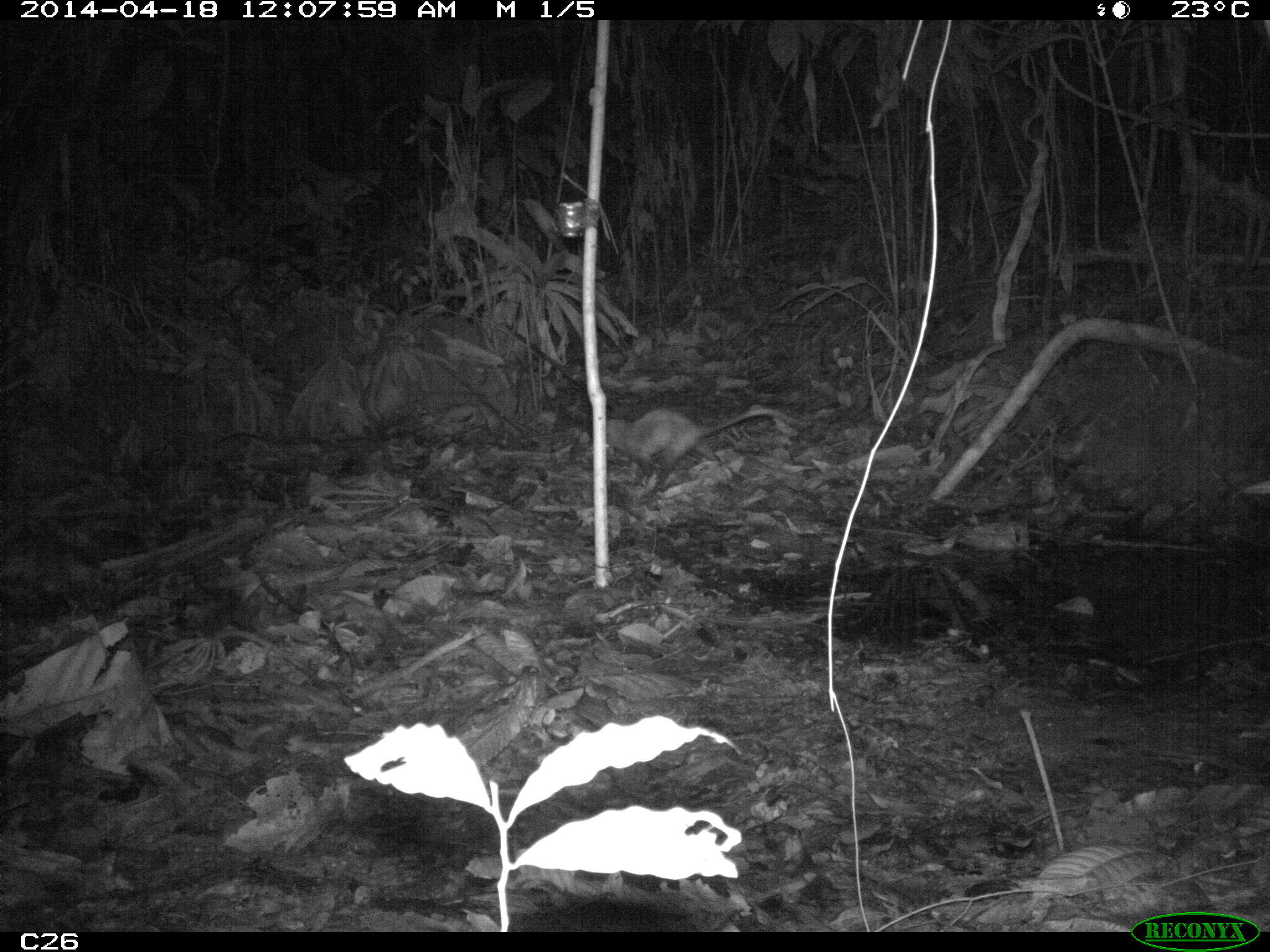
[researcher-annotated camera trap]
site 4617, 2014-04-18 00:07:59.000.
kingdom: Animalia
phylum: Chordata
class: Mammalia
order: Didelphimorphia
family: Didelphidae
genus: Didelphis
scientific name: Didelphis marsupialis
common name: southern opossum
Didelphis marsupialis (southern opossum), count 1, age adult, sex male.